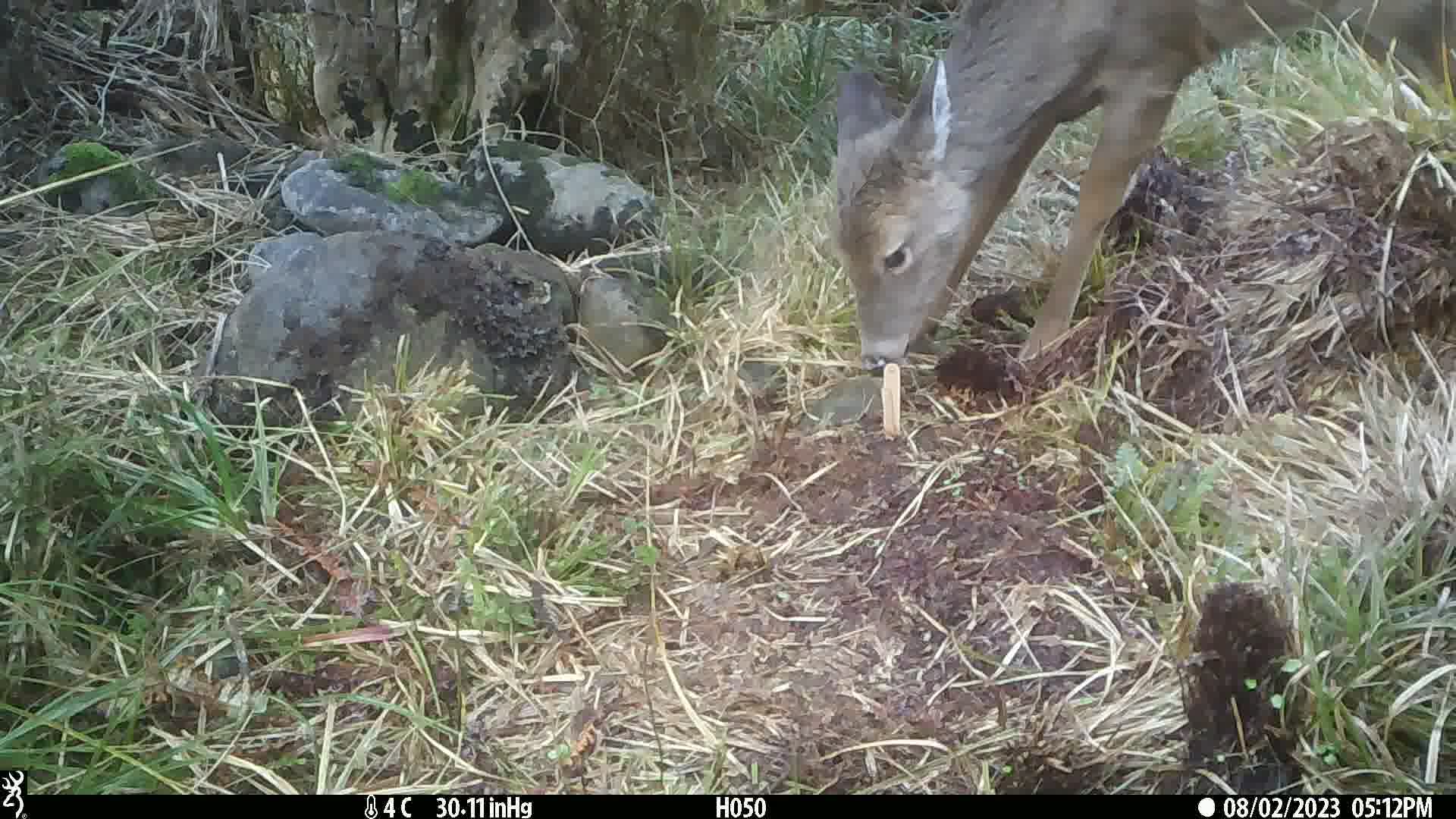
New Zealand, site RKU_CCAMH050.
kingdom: Animalia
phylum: Chordata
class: Mammalia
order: Artiodactyla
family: Cervidae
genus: Odocoileus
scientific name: Odocoileus virginianus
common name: white-tailed deer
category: white tailed deer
White tailed deer (white-tailed deer) (Odocoileus virginianus).